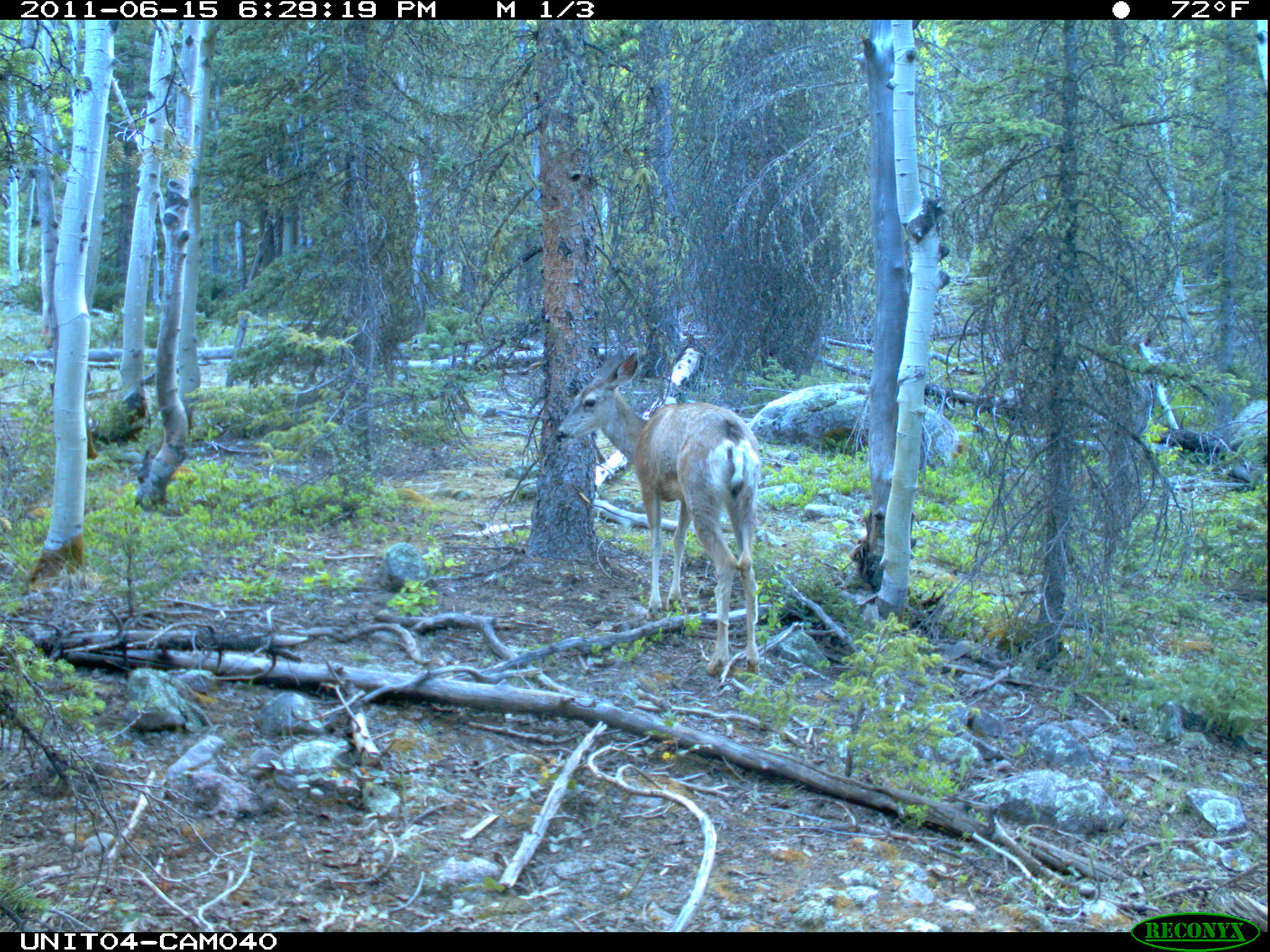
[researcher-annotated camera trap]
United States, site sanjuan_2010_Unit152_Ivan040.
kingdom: Animalia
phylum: Chordata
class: Mammalia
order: Artiodactyla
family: Cervidae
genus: Odocoileus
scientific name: Odocoileus hemionus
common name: mule deer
Odocoileus hemionus (mule deer).